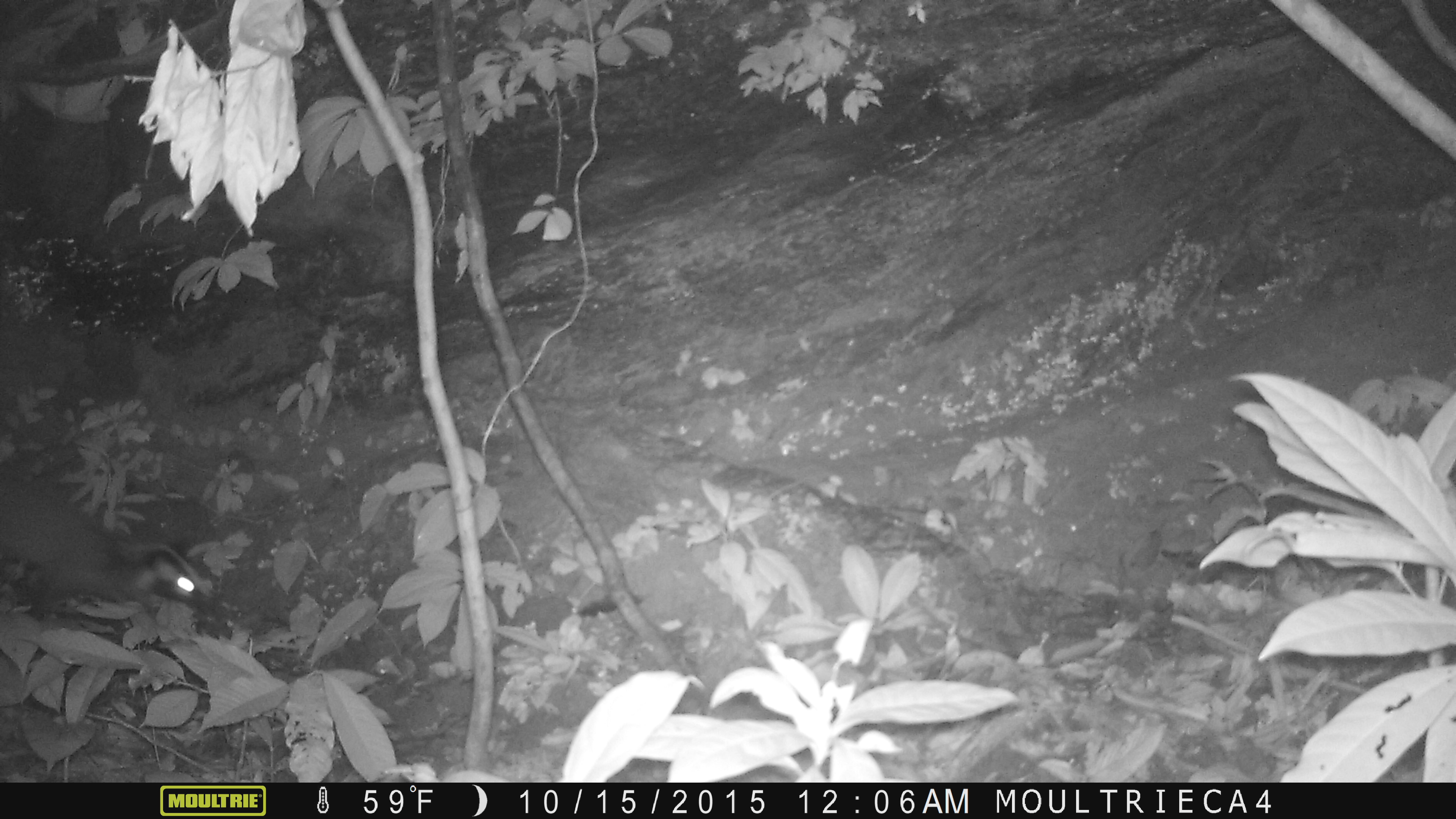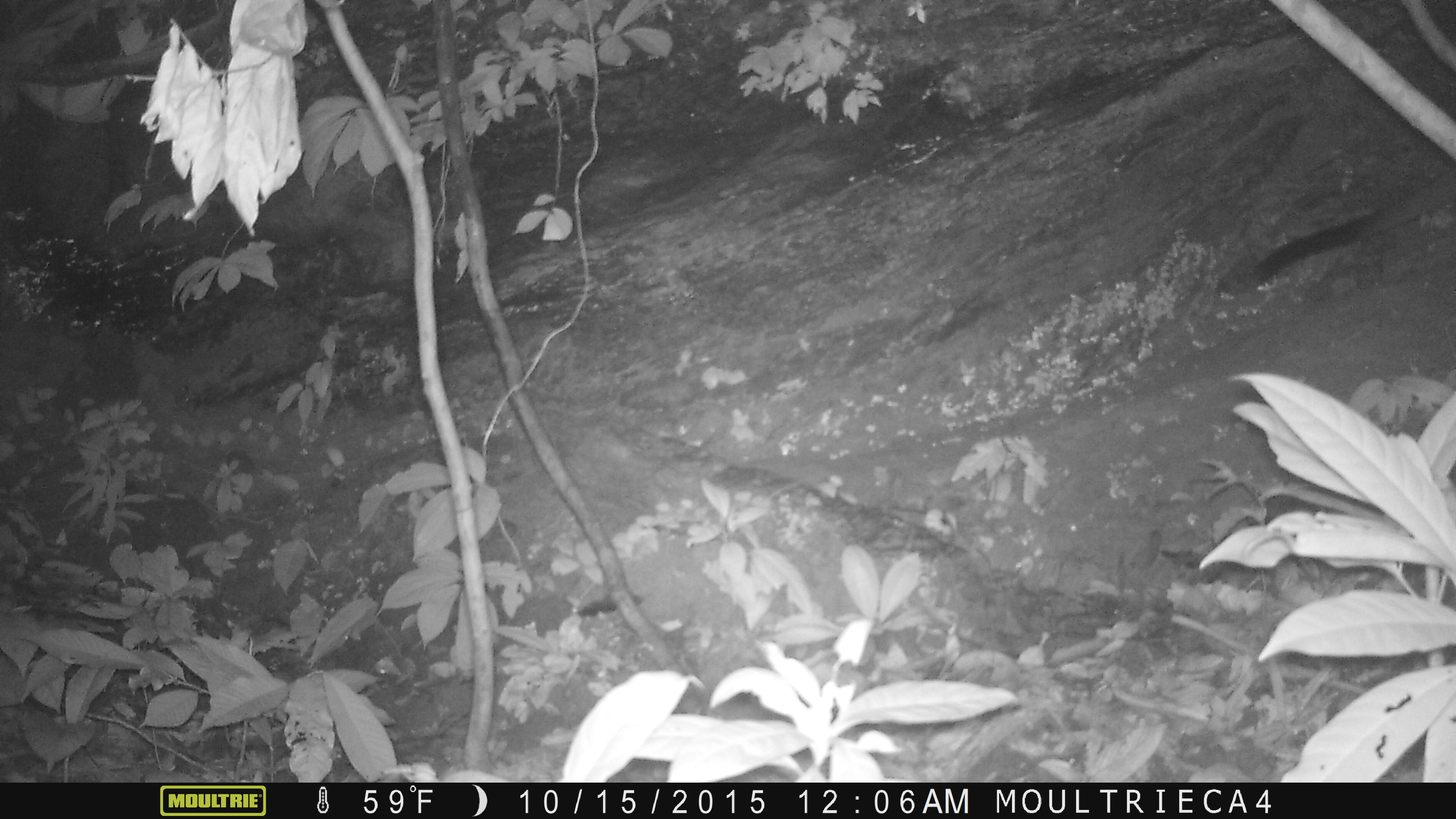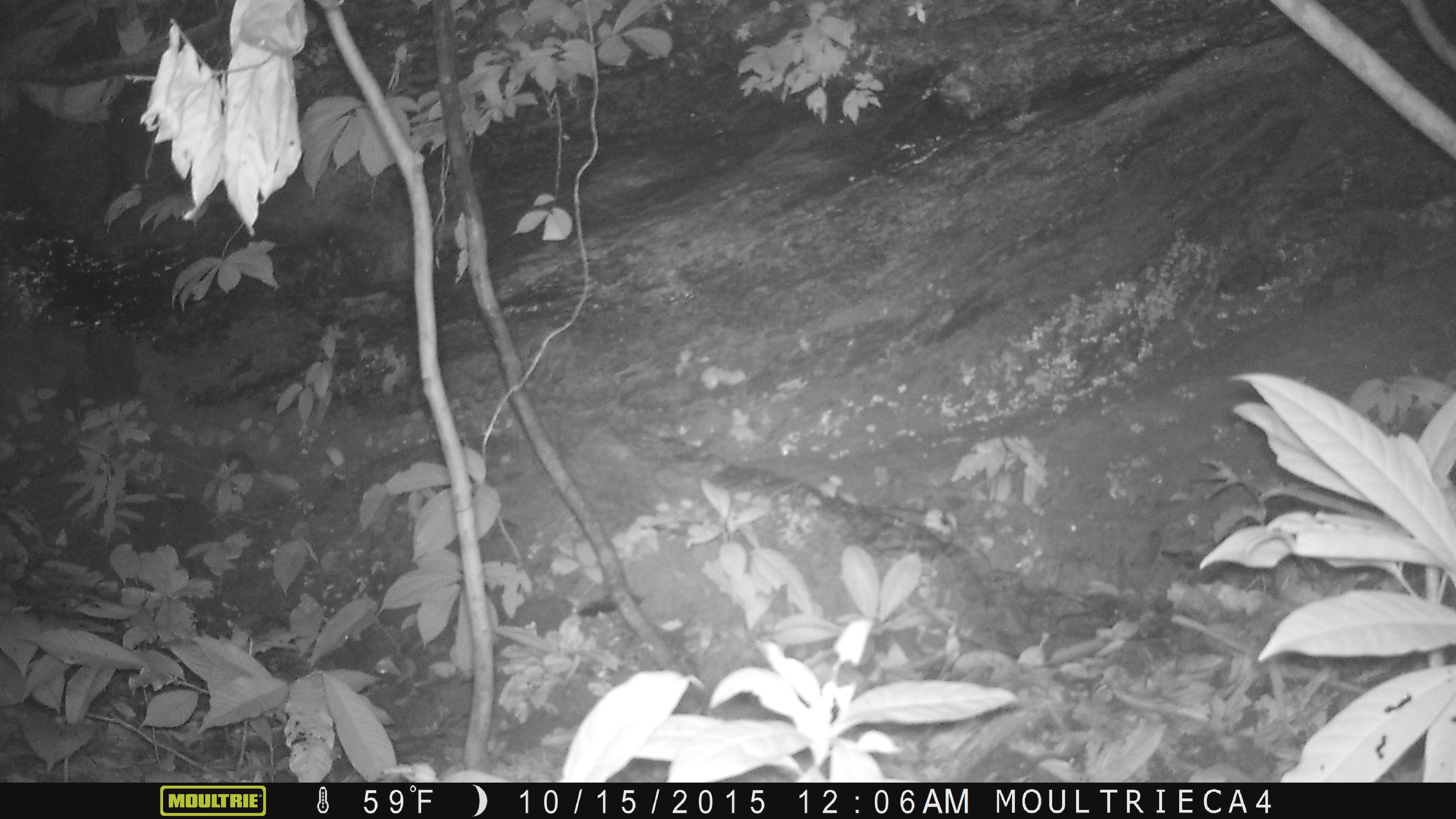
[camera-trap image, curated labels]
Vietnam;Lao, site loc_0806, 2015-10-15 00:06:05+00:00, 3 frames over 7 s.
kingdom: Animalia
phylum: Chordata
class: Mammalia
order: Carnivora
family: Viverridae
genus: Paguma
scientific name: Paguma larvata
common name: masked palm civet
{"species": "masked palm civet (Paguma larvata)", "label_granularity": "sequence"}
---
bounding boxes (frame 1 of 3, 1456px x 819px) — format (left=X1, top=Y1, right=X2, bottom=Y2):
masked palm civet: (left=0, top=464, right=217, bottom=618)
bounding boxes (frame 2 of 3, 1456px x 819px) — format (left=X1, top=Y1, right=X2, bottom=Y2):
masked palm civet: (left=1247, top=165, right=1456, bottom=287)